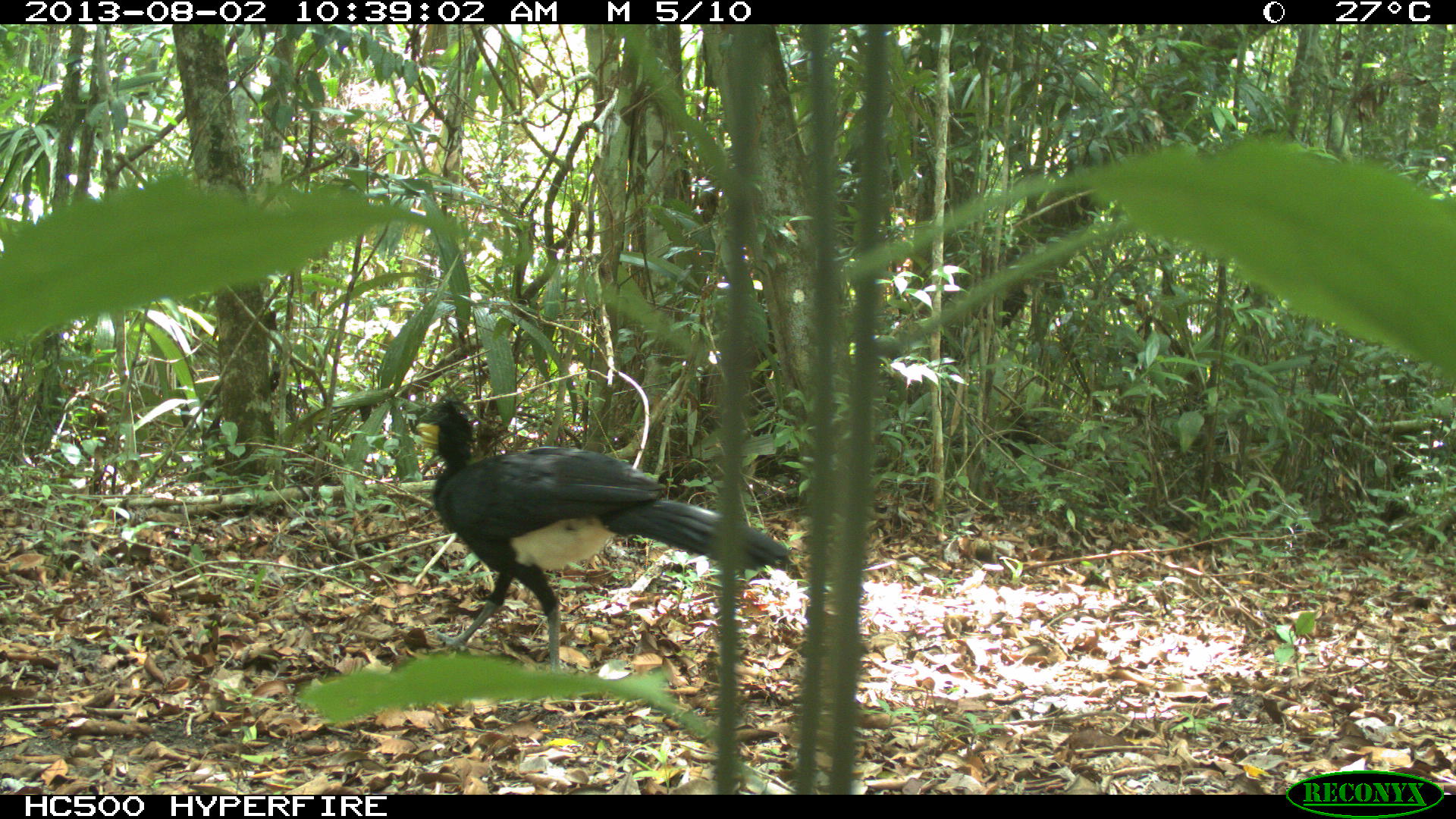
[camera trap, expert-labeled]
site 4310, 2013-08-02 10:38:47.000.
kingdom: Animalia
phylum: Chordata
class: Aves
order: Galliformes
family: Cracidae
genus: Crax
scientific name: Crax rubra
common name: great curassow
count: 1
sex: male